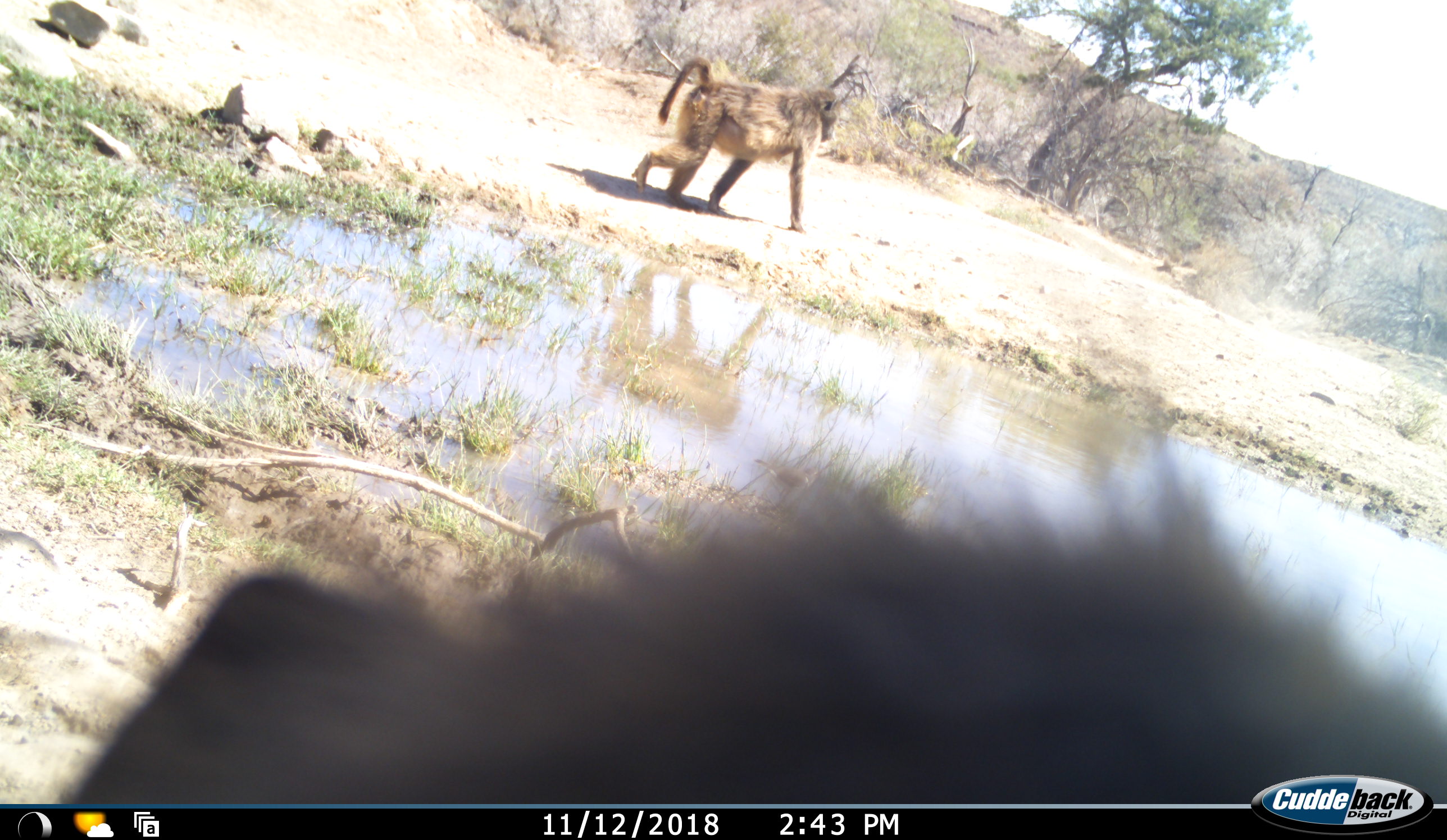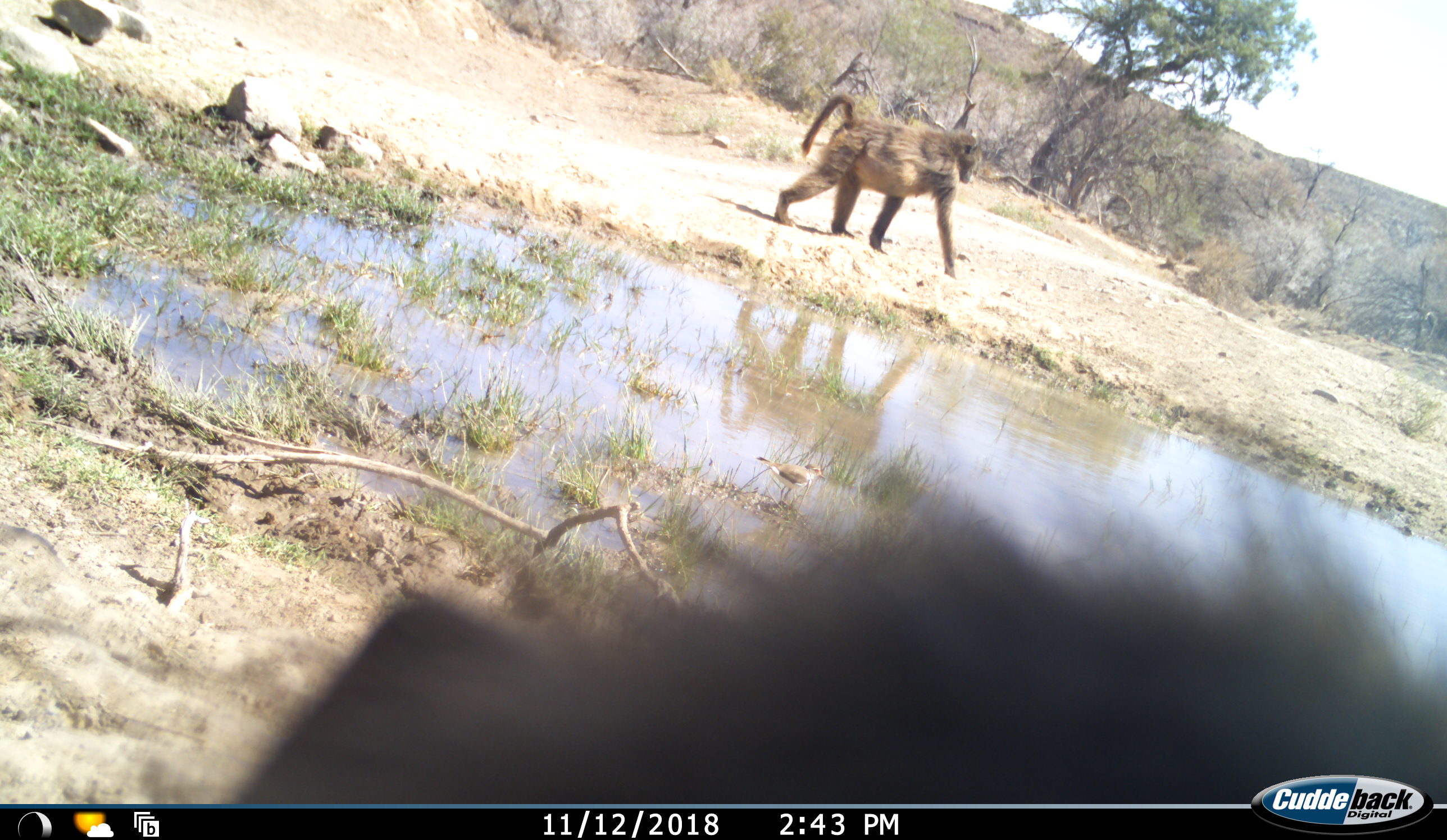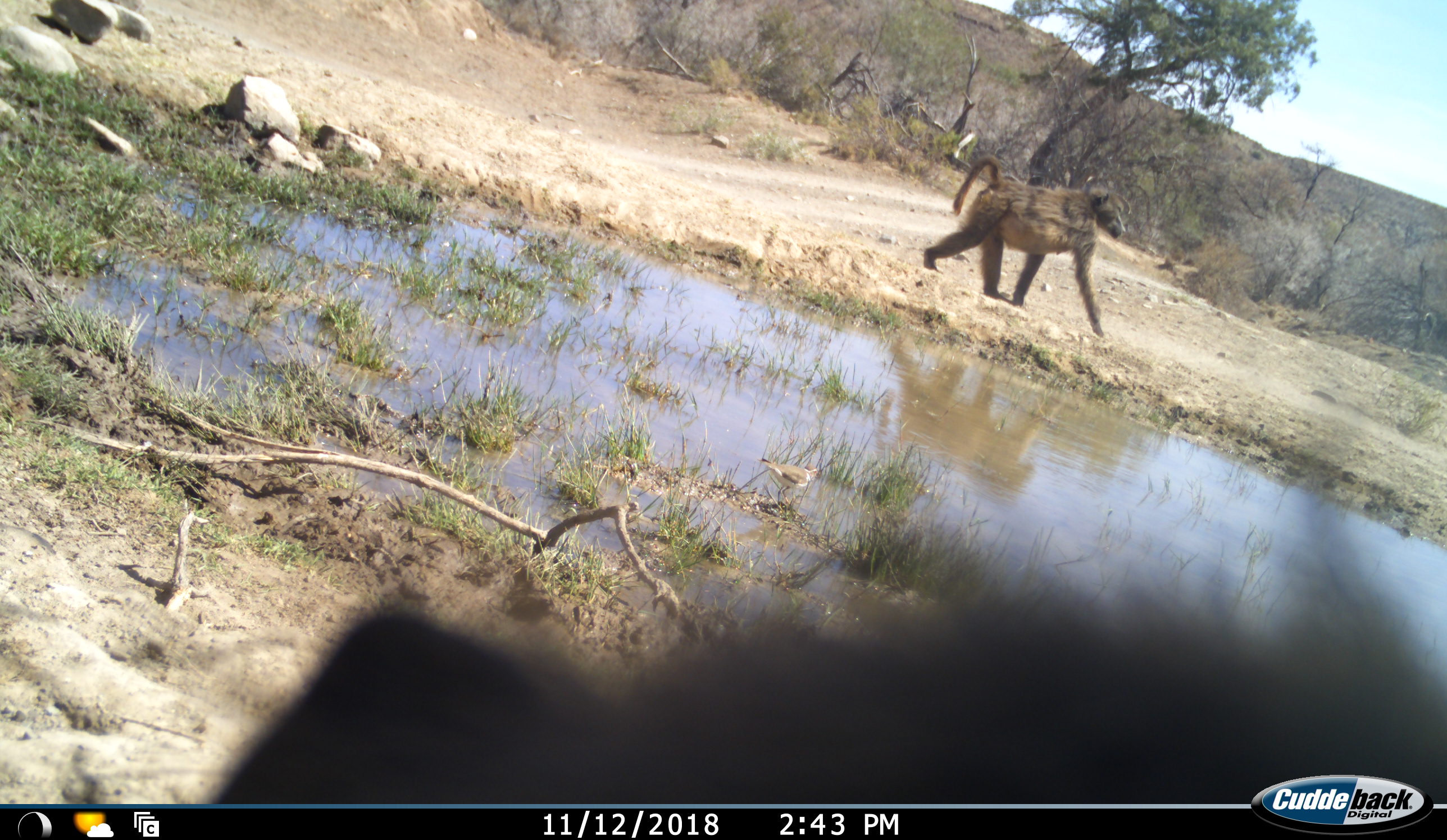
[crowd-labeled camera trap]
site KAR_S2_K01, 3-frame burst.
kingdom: Animalia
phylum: Chordata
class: Mammalia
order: Primates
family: Cercopithecidae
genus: Papio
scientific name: Papio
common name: baboon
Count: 2.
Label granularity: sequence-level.